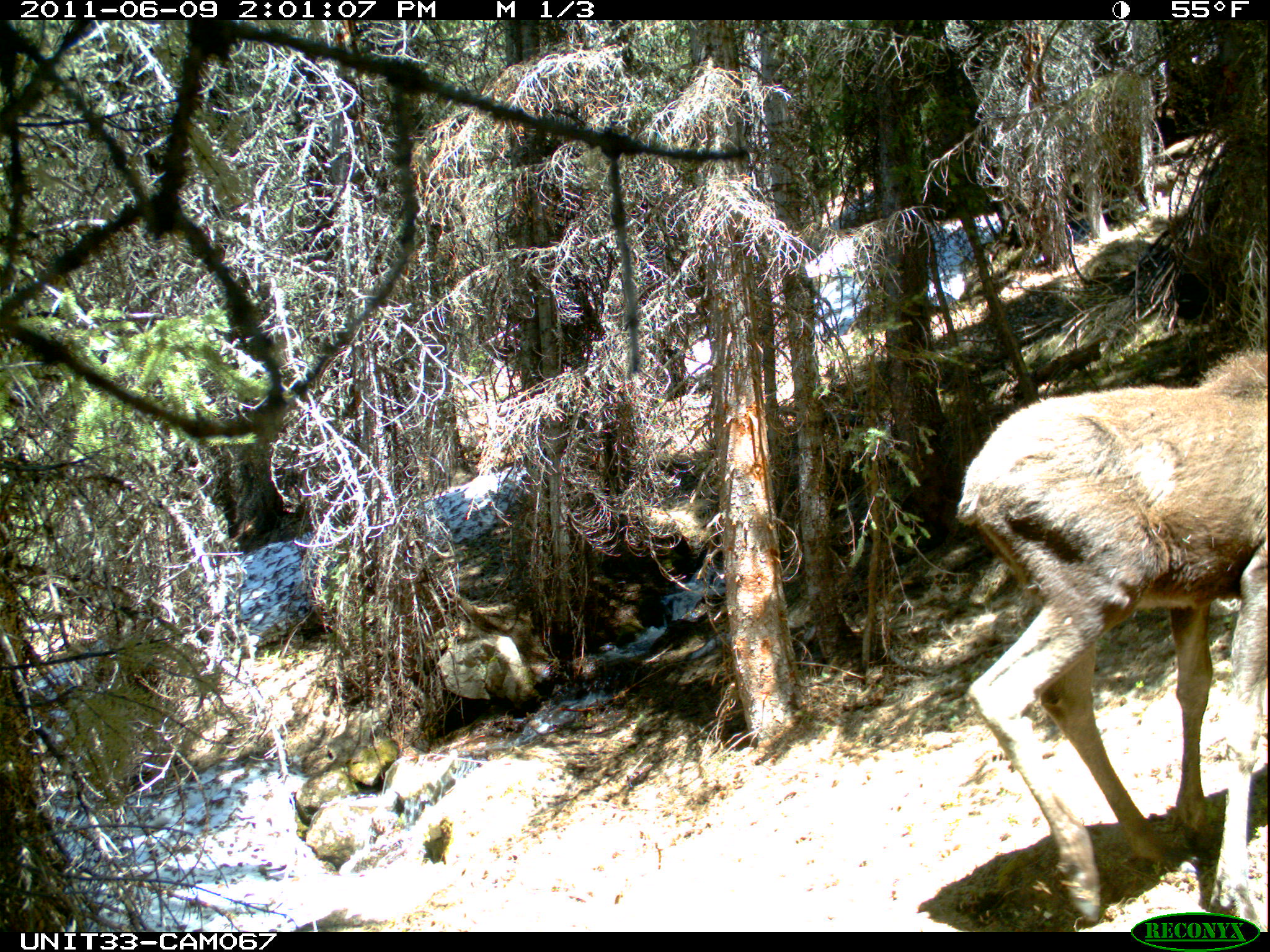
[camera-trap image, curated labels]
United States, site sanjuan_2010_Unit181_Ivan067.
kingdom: Animalia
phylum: Chordata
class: Mammalia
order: Artiodactyla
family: Cervidae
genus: Alces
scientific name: Alces alces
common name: moose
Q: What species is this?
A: Alces alces (moose).